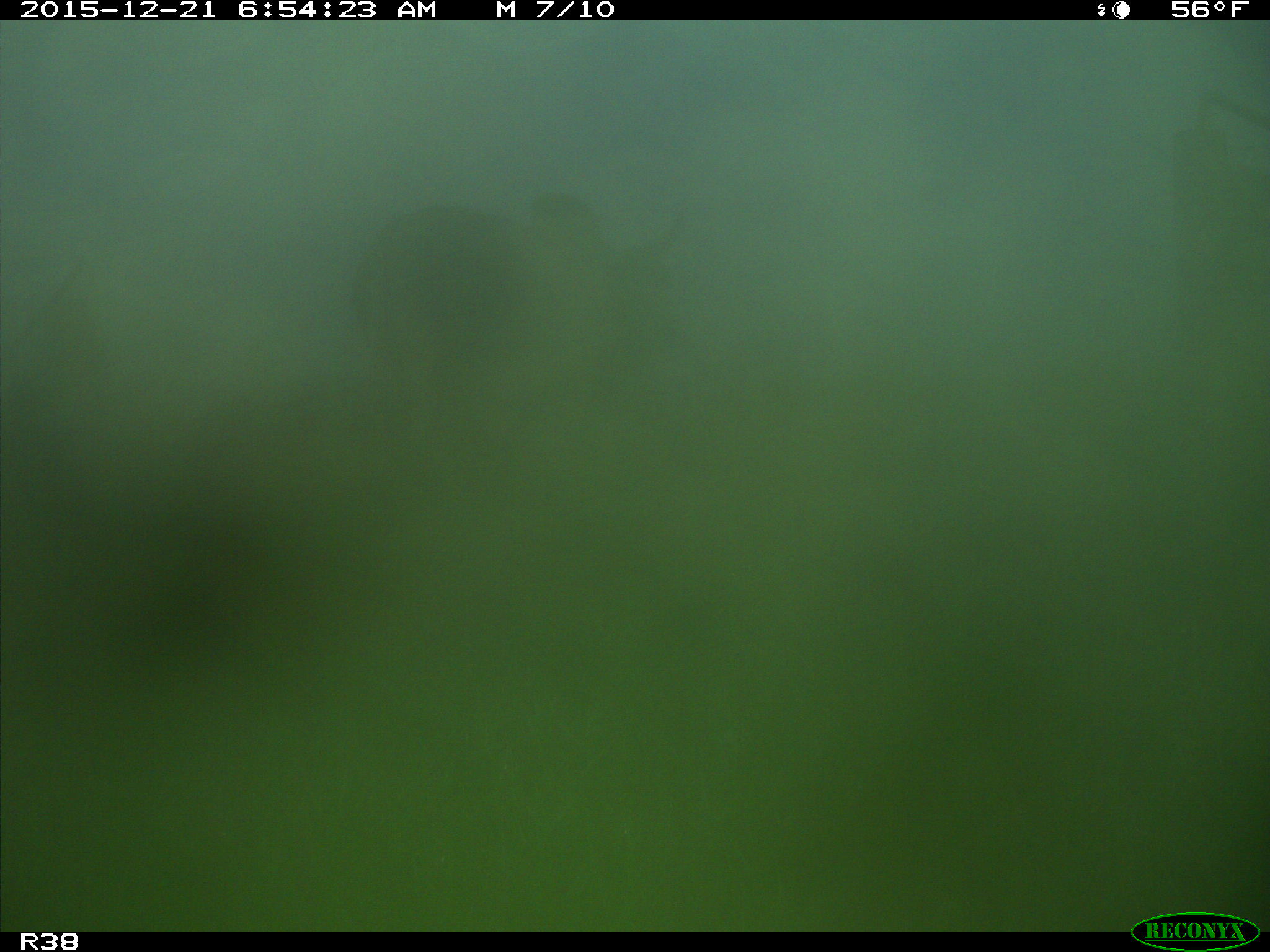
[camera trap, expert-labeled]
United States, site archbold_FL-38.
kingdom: Animalia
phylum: Chordata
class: Mammalia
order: Artiodactyla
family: Bovidae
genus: Bos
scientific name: Bos taurus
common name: domestic cow